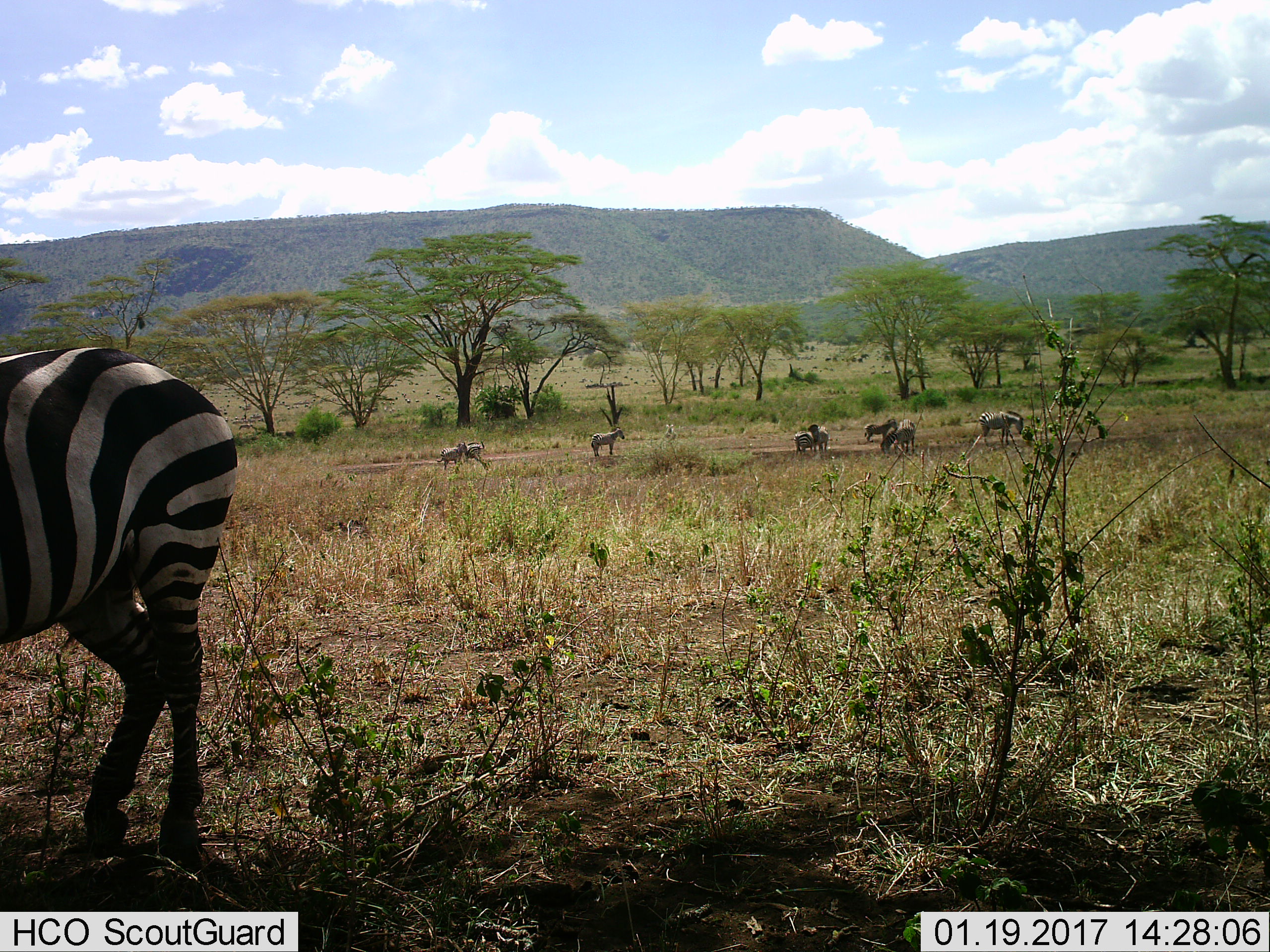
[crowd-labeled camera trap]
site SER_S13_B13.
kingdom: Animalia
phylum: Chordata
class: Mammalia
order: Perissodactyla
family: Equidae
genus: Equus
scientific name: Equus quagga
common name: plains zebra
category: zebraplains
Zebraplains (plains zebra) (Equus quagga), count 9. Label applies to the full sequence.